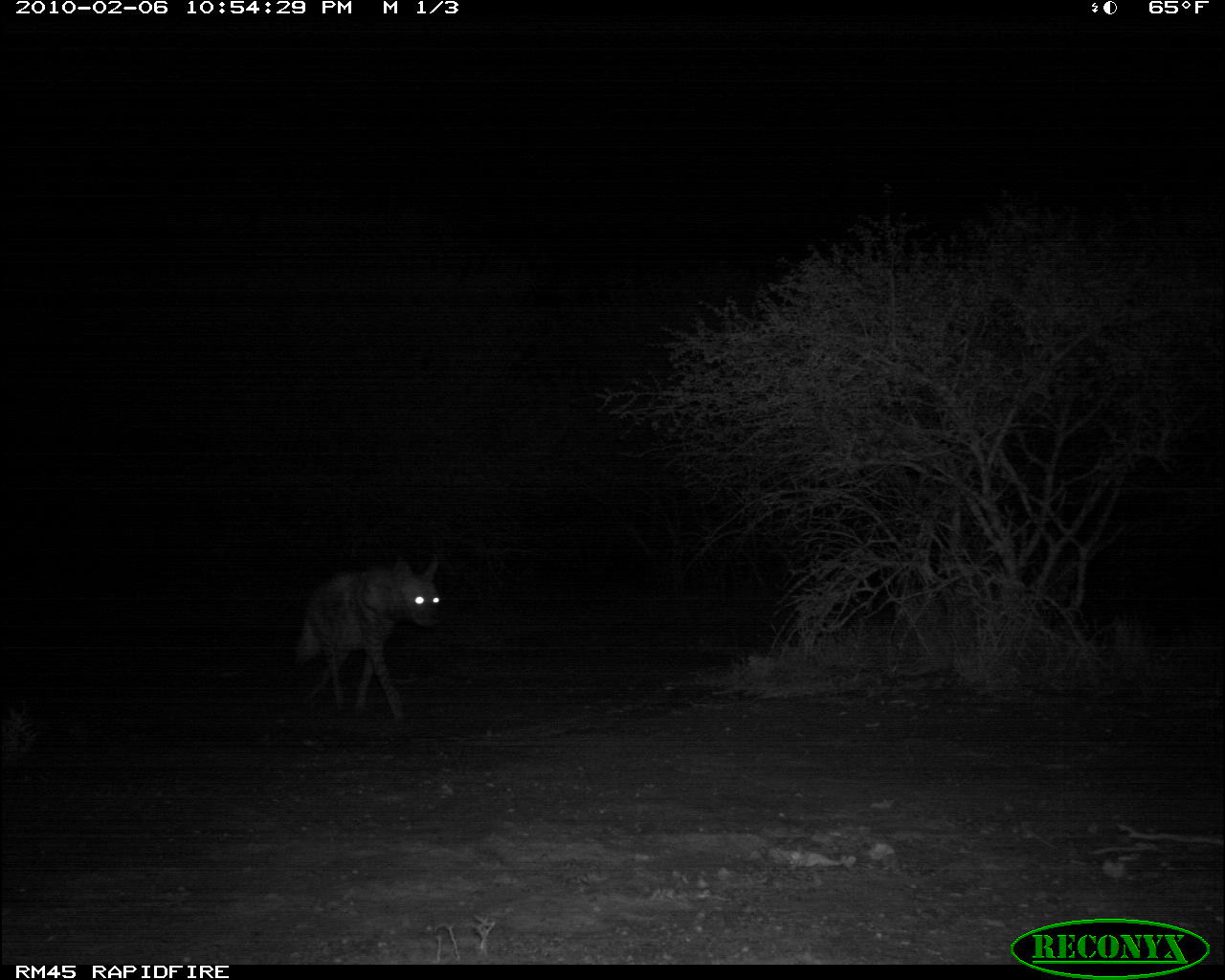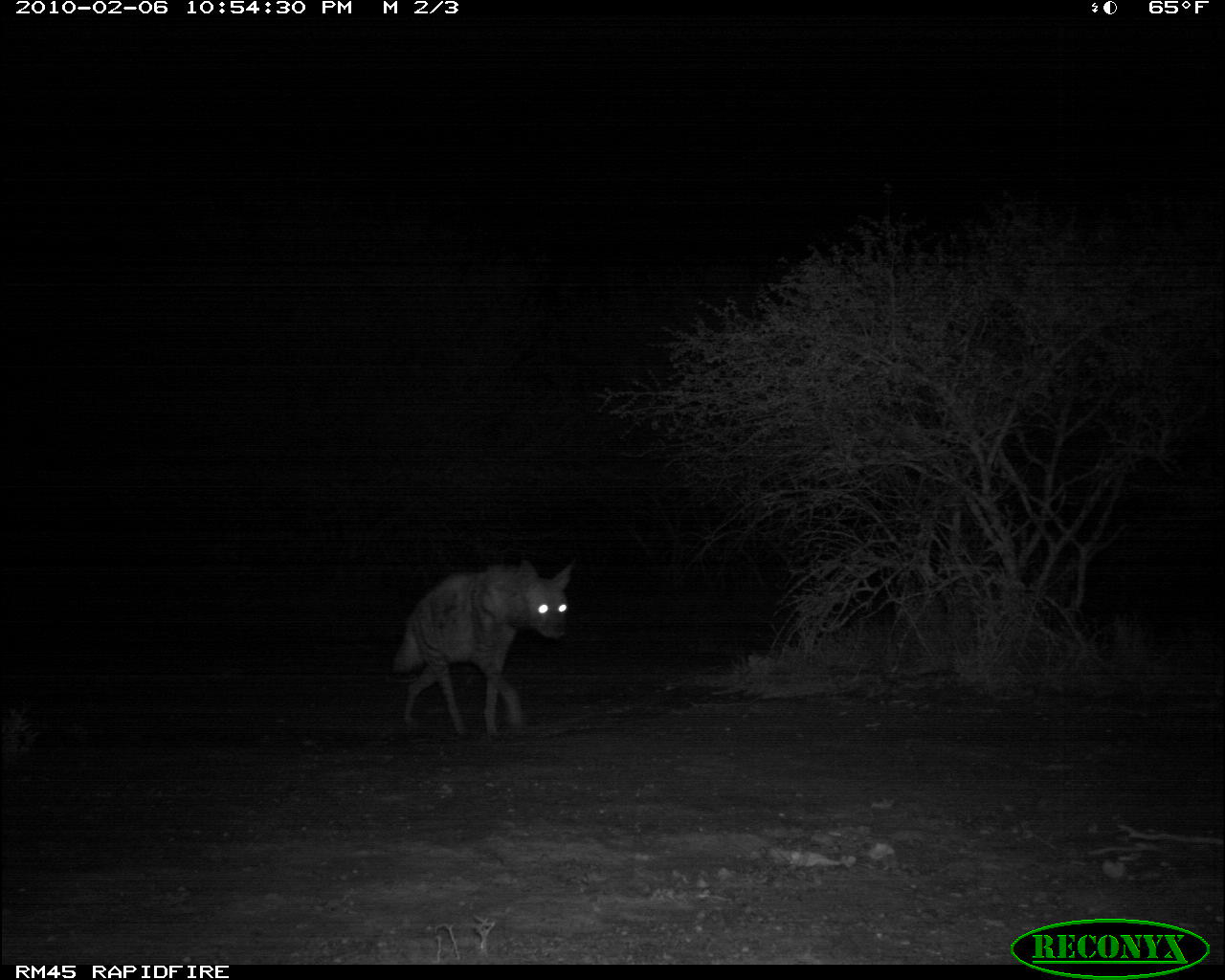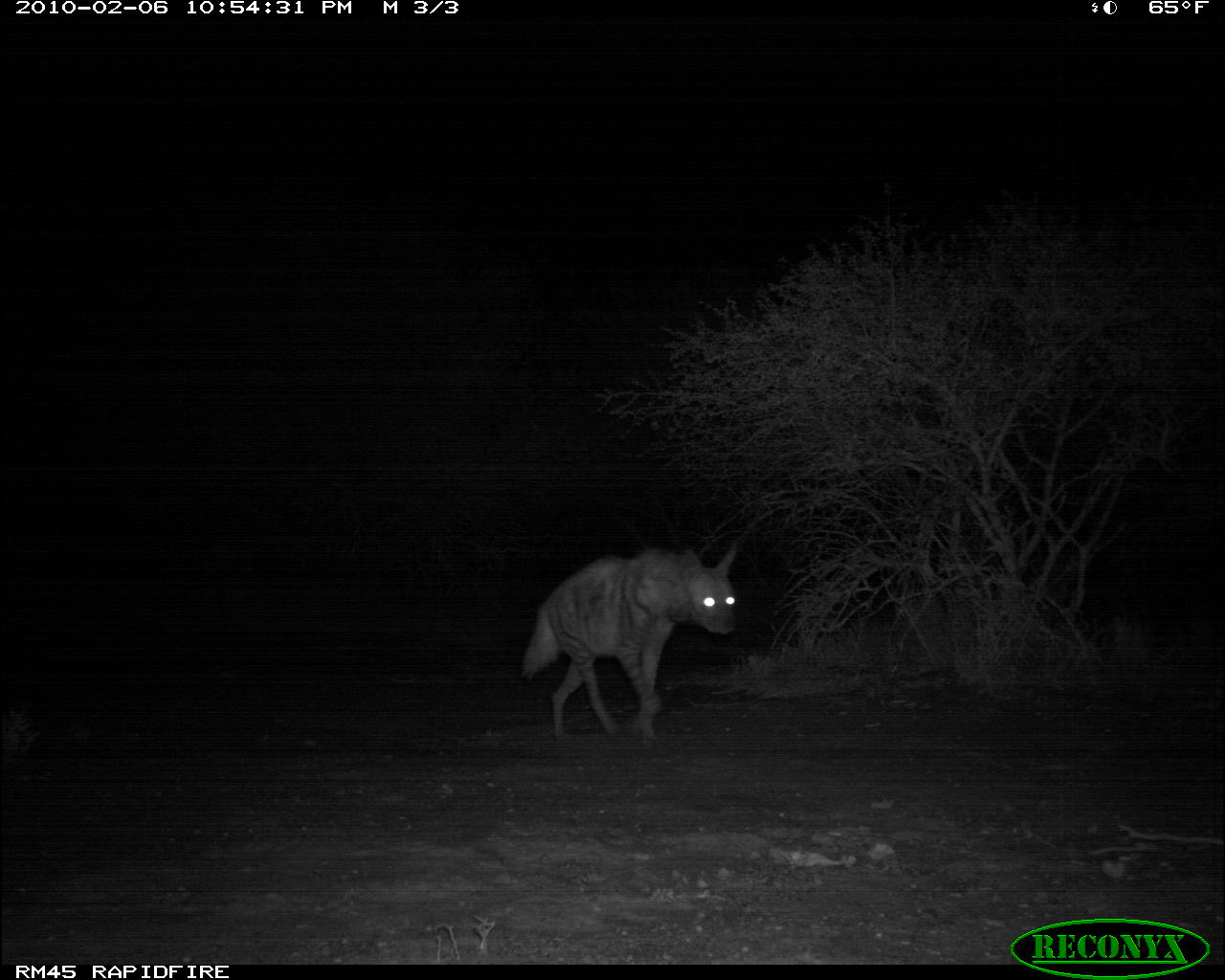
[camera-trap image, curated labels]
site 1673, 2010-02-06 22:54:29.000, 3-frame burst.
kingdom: Animalia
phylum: Chordata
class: Mammalia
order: Carnivora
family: Hyaenidae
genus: Hyaena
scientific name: Hyaena hyaena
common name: striped hyena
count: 1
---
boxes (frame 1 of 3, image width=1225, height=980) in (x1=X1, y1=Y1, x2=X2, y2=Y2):
hyaena hyaena: (x1=297, y1=559, x2=442, y2=722)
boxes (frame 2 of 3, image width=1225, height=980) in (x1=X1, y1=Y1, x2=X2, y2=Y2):
hyaena hyaena: (x1=385, y1=553, x2=576, y2=743)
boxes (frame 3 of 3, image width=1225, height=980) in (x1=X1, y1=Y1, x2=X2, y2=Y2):
hyaena hyaena: (x1=520, y1=538, x2=740, y2=748)